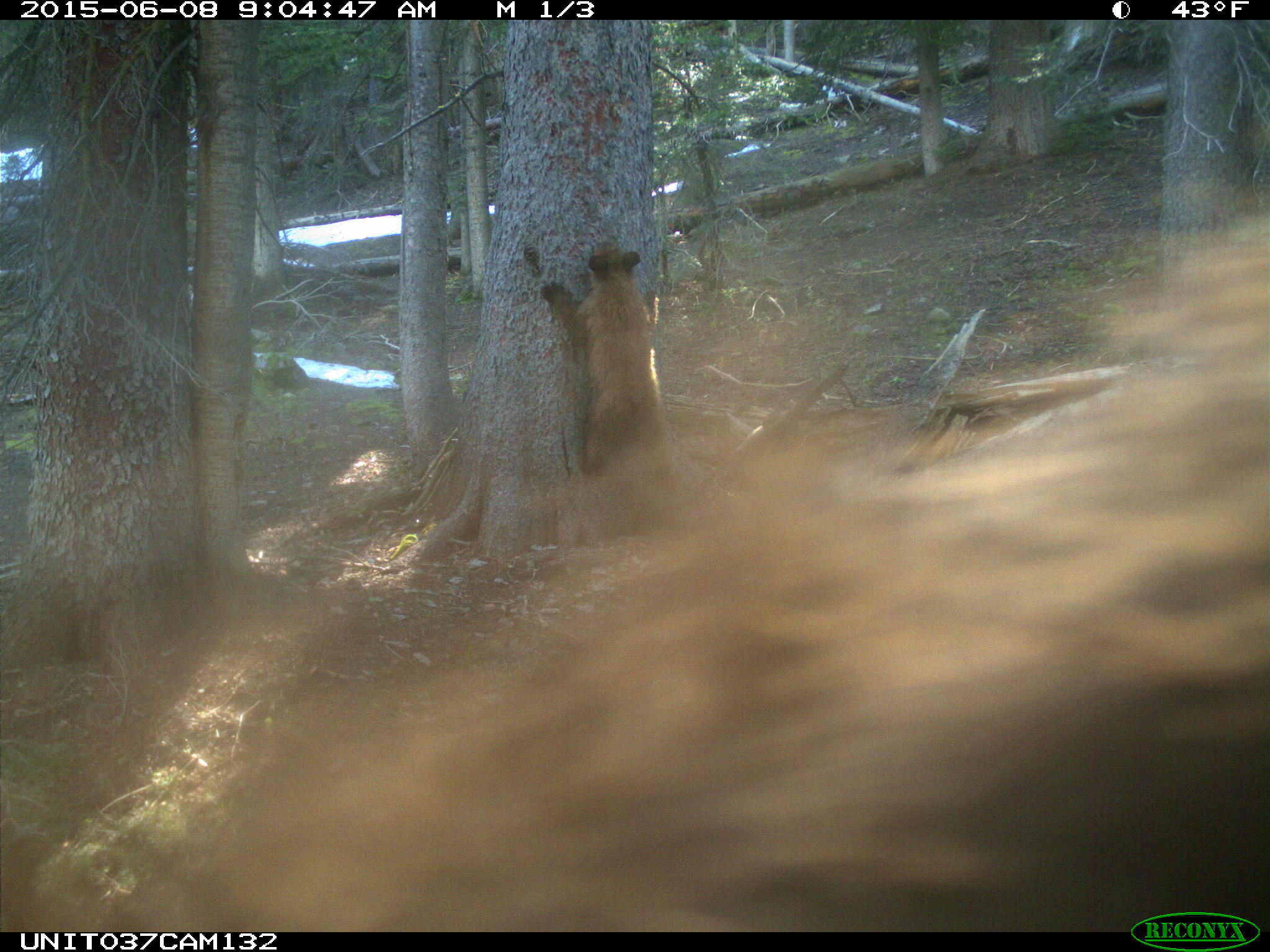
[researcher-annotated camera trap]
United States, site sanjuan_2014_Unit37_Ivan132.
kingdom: Animalia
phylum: Chordata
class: Mammalia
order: Carnivora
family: Ursidae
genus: Ursus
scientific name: Ursus americanus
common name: american black bear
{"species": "Ursus americanus (american black bear)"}